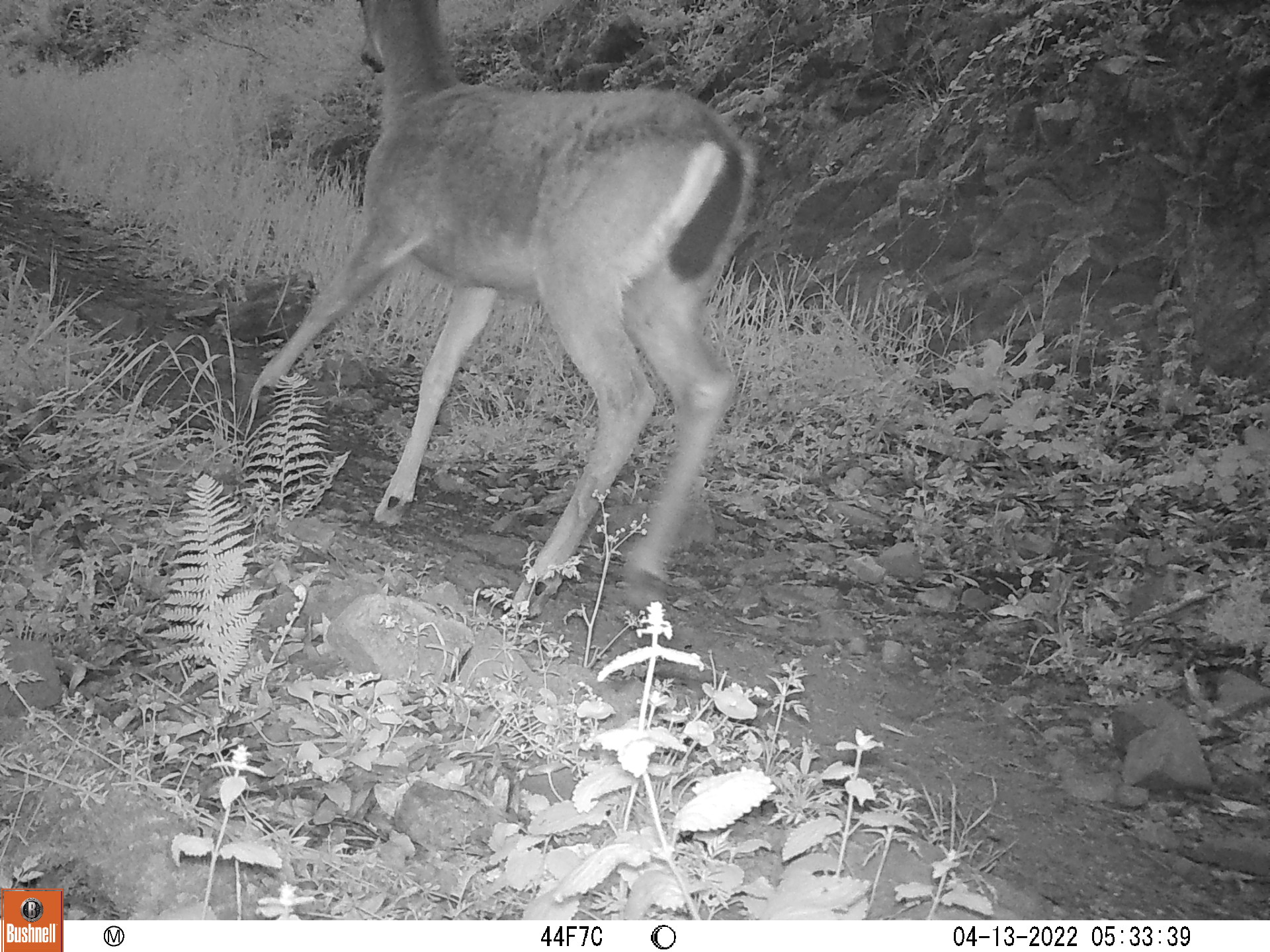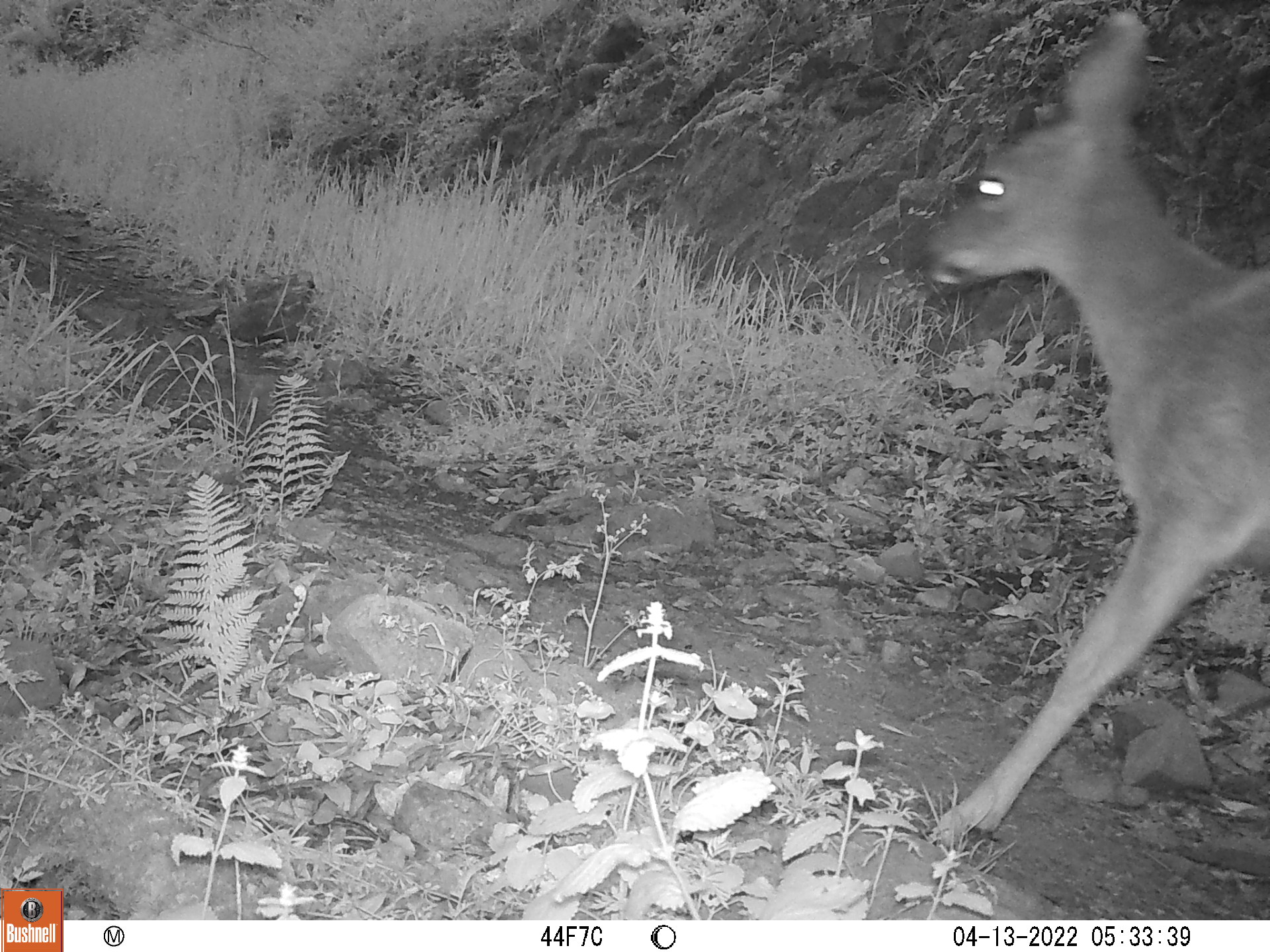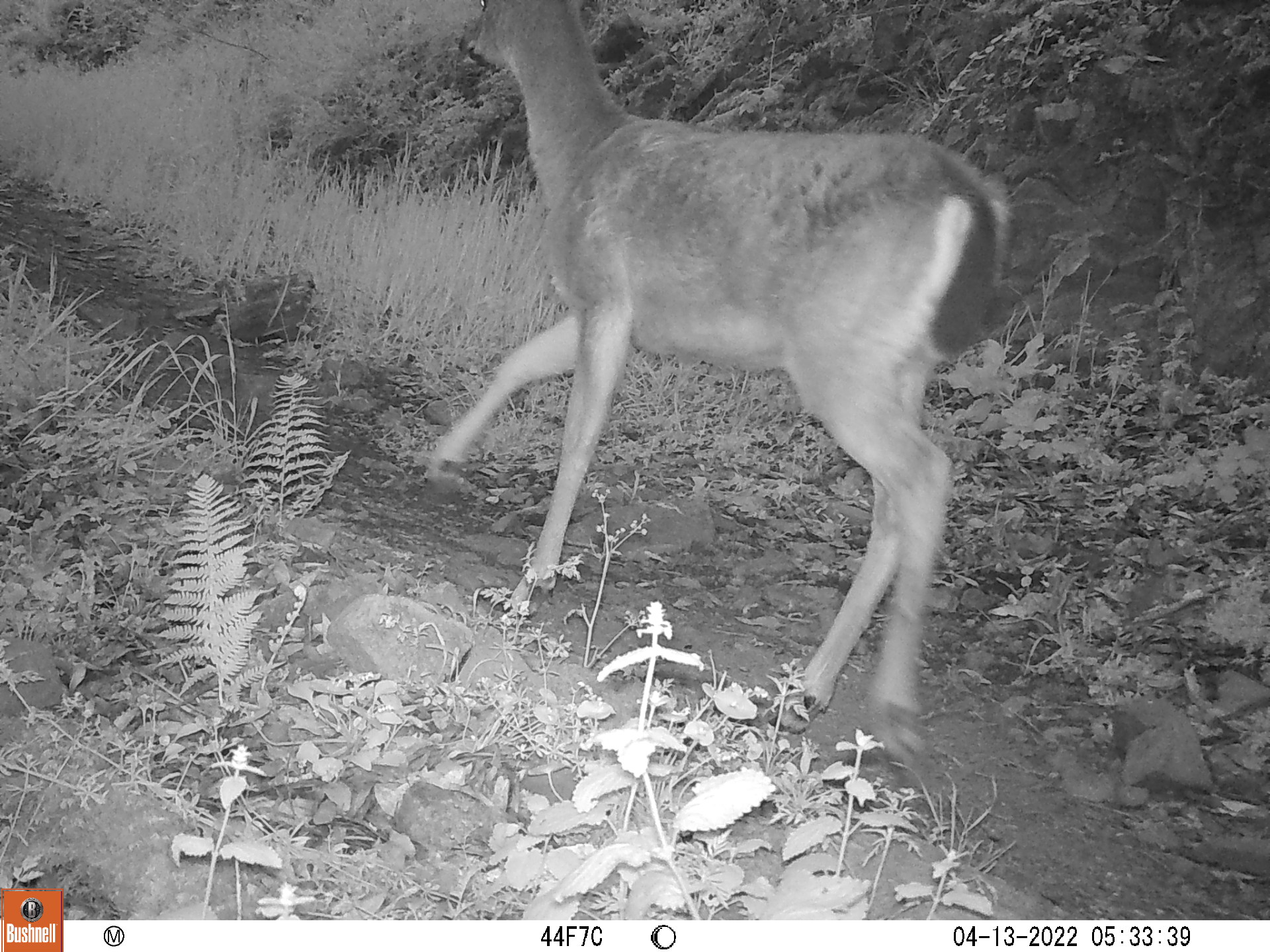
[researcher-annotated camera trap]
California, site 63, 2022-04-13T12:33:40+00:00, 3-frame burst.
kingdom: Animalia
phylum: Chordata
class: Mammalia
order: Artiodactyla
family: Cervidae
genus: Odocoileus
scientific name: Odocoileus hemionus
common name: mule deer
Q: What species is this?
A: Mule deer (Odocoileus hemionus).